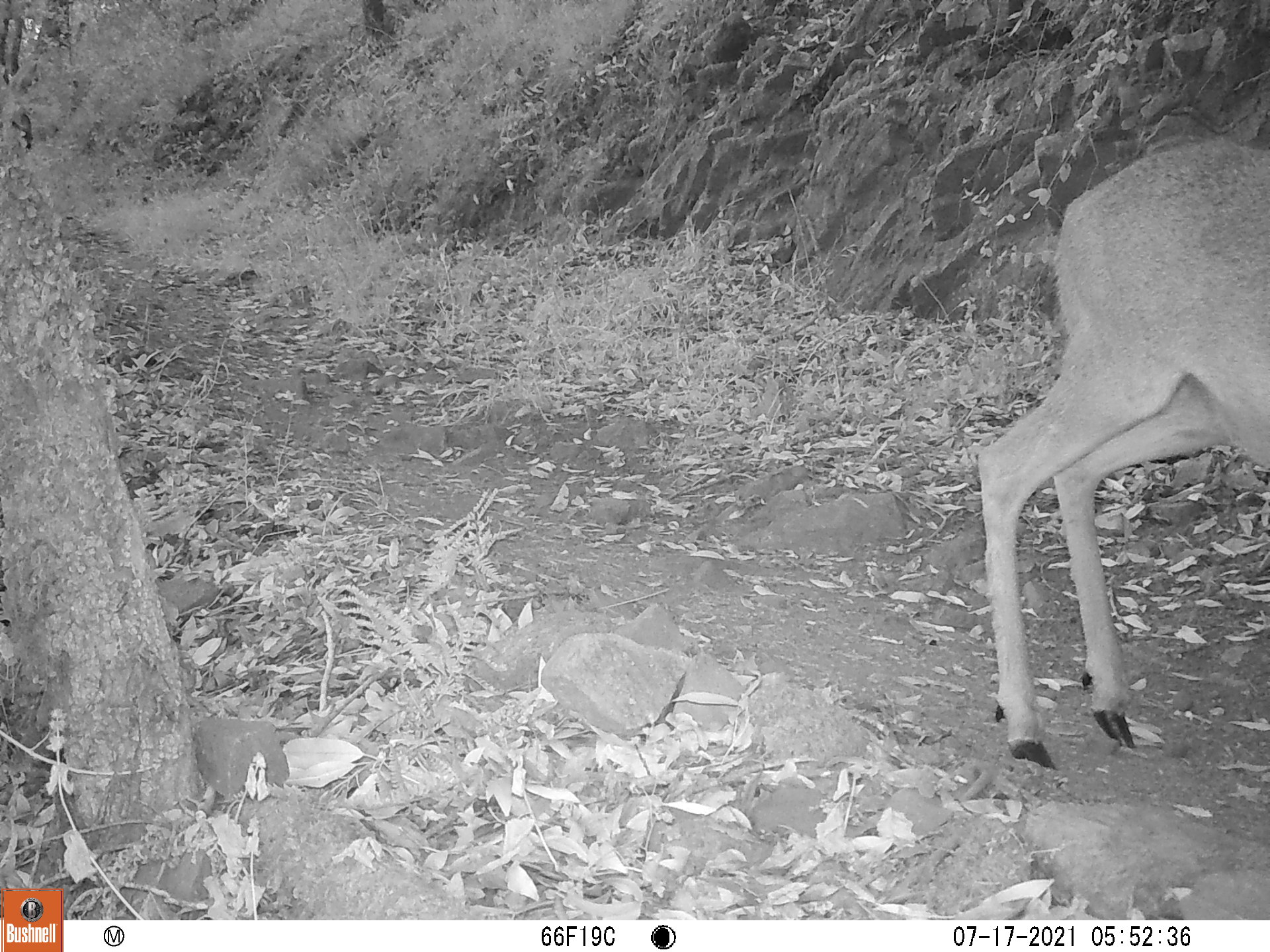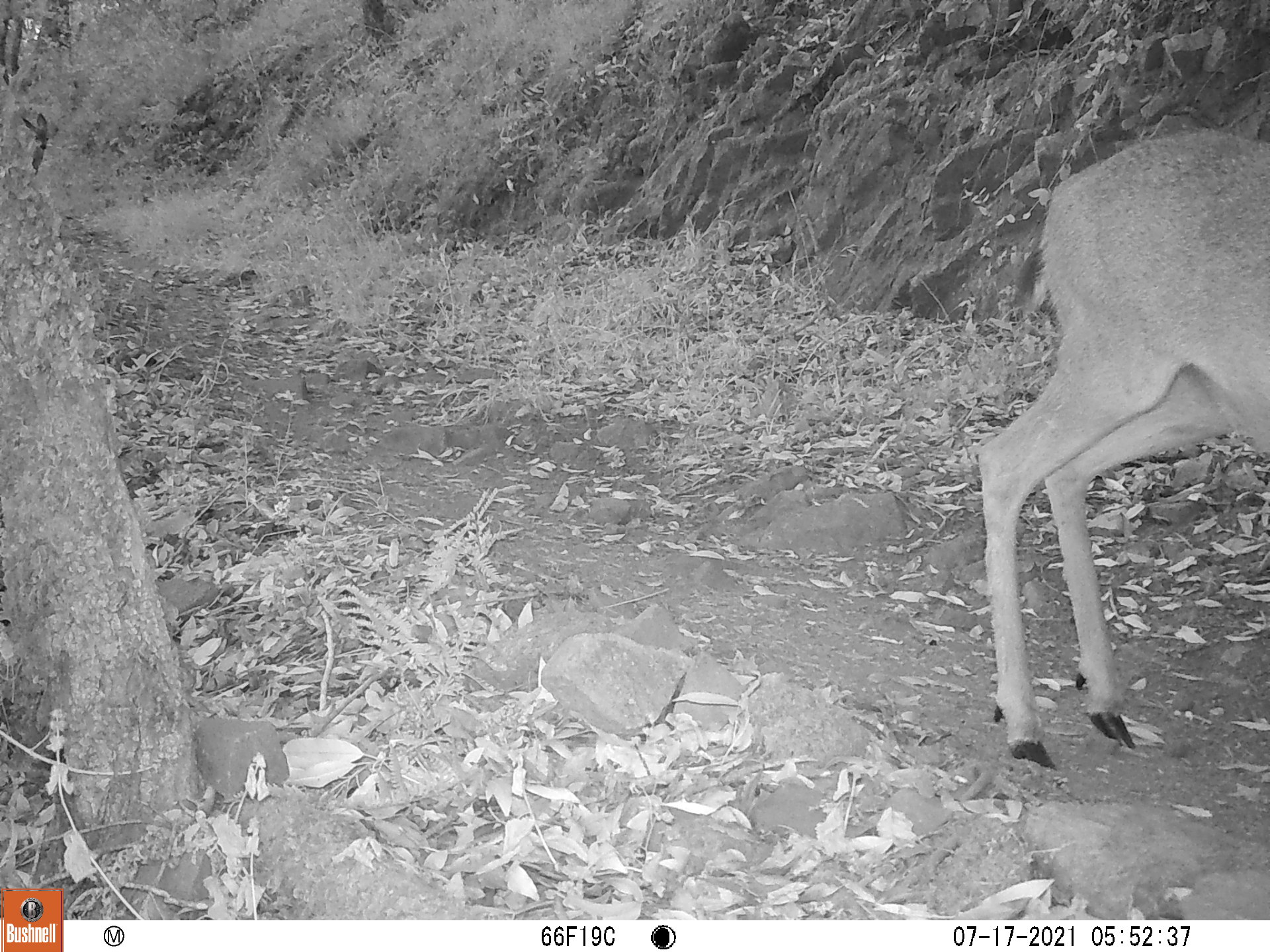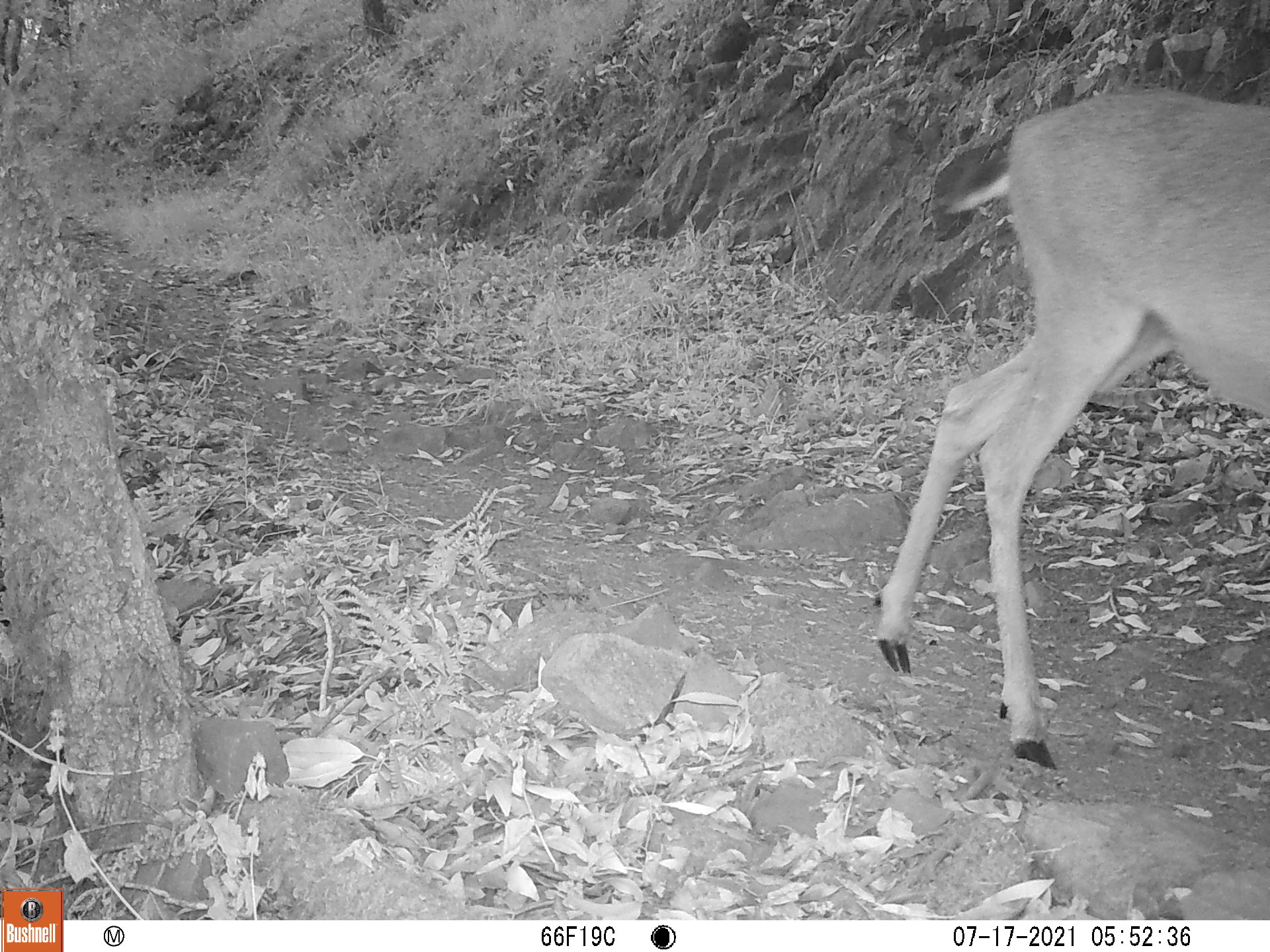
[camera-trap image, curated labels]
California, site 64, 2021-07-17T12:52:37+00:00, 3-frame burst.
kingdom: Animalia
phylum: Chordata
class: Mammalia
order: Artiodactyla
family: Cervidae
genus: Odocoileus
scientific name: Odocoileus hemionus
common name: mule deer